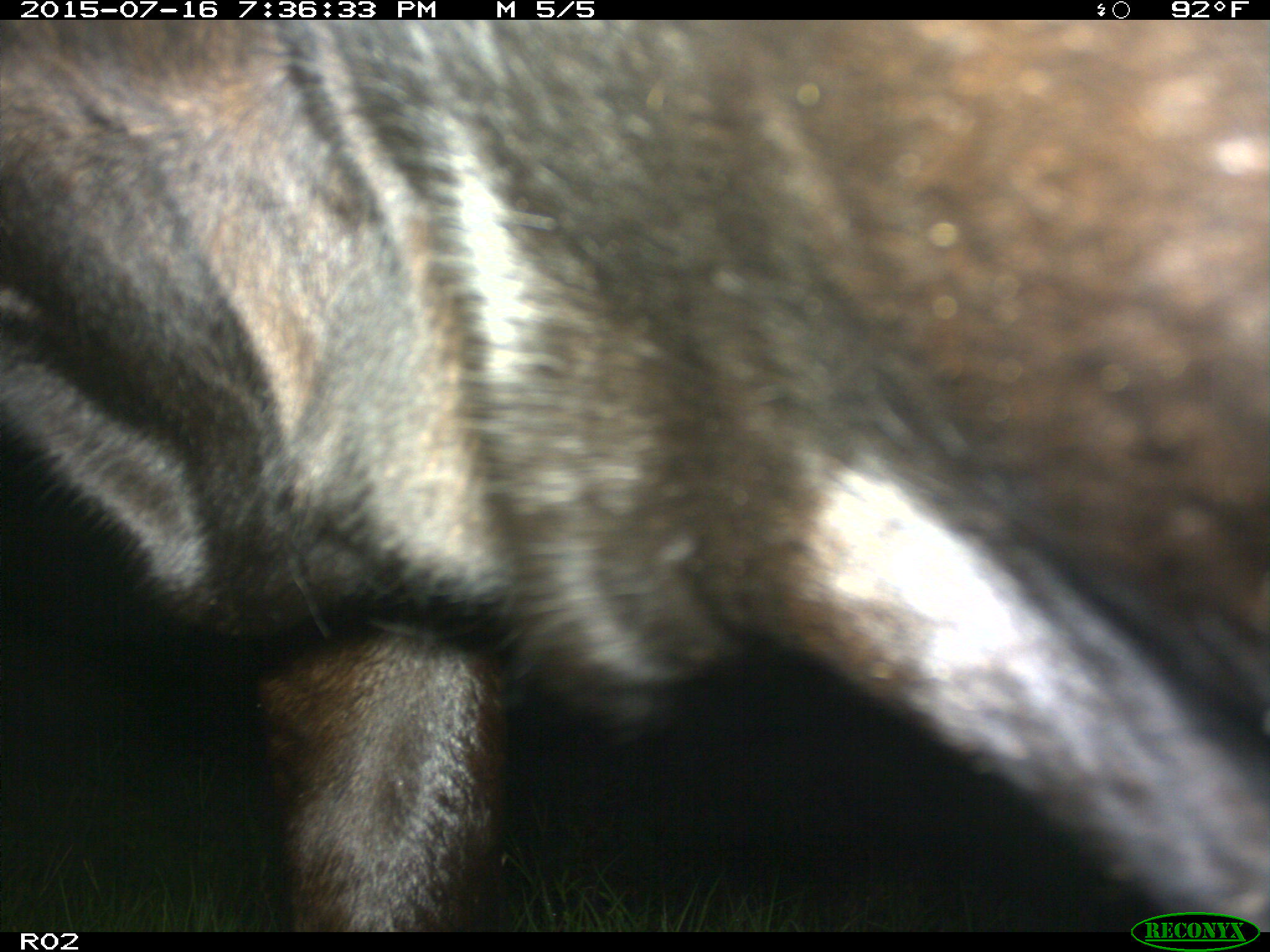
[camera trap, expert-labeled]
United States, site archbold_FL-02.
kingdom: Animalia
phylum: Chordata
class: Mammalia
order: Artiodactyla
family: Bovidae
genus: Bos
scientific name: Bos taurus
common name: domestic cow